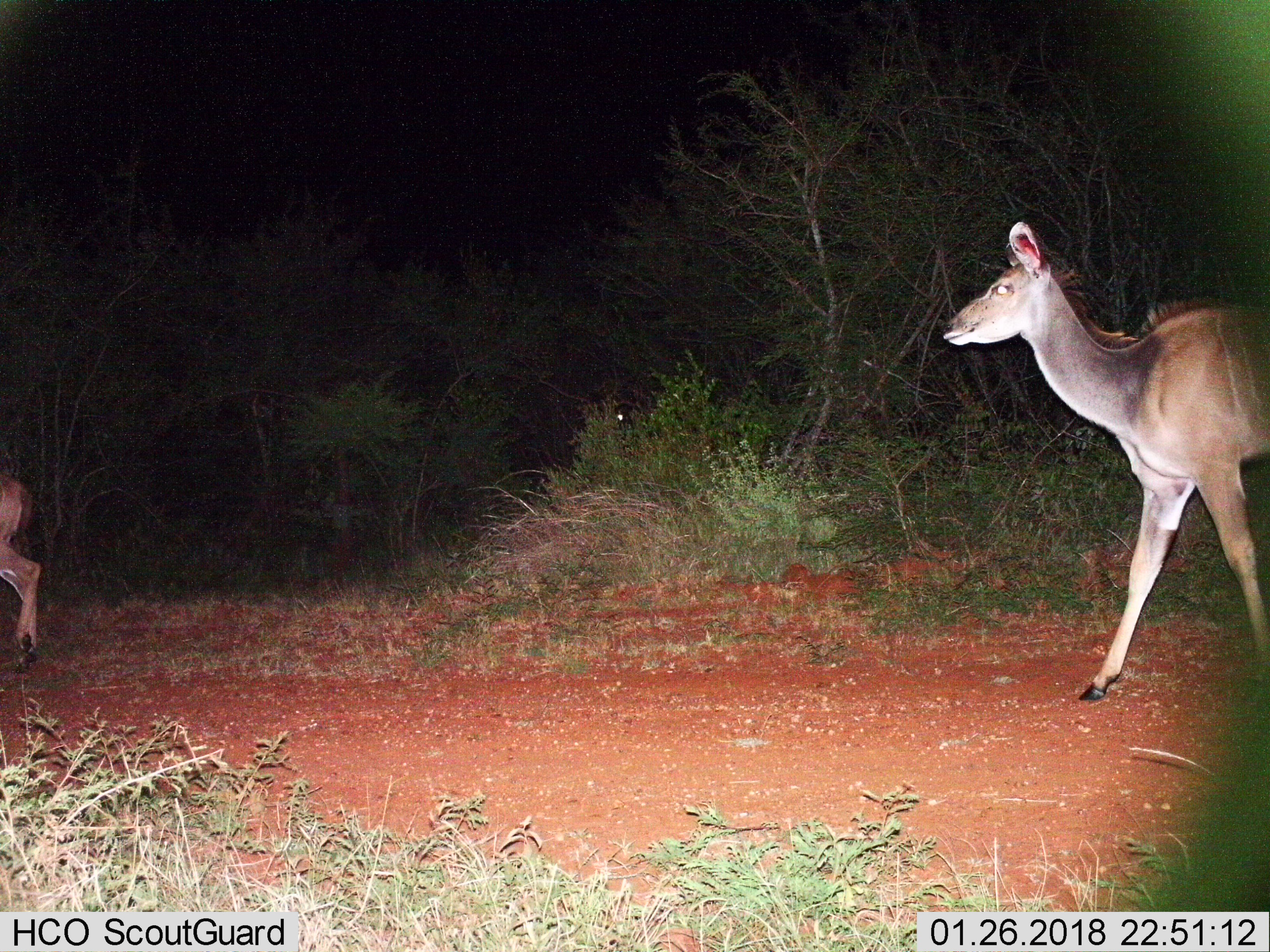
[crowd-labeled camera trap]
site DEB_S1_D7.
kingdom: Animalia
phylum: Chordata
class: Mammalia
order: Artiodactyla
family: Bovidae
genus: Tragelaphus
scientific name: Tragelaphus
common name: kudu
Kudu (Tragelaphus), count 2. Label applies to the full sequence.